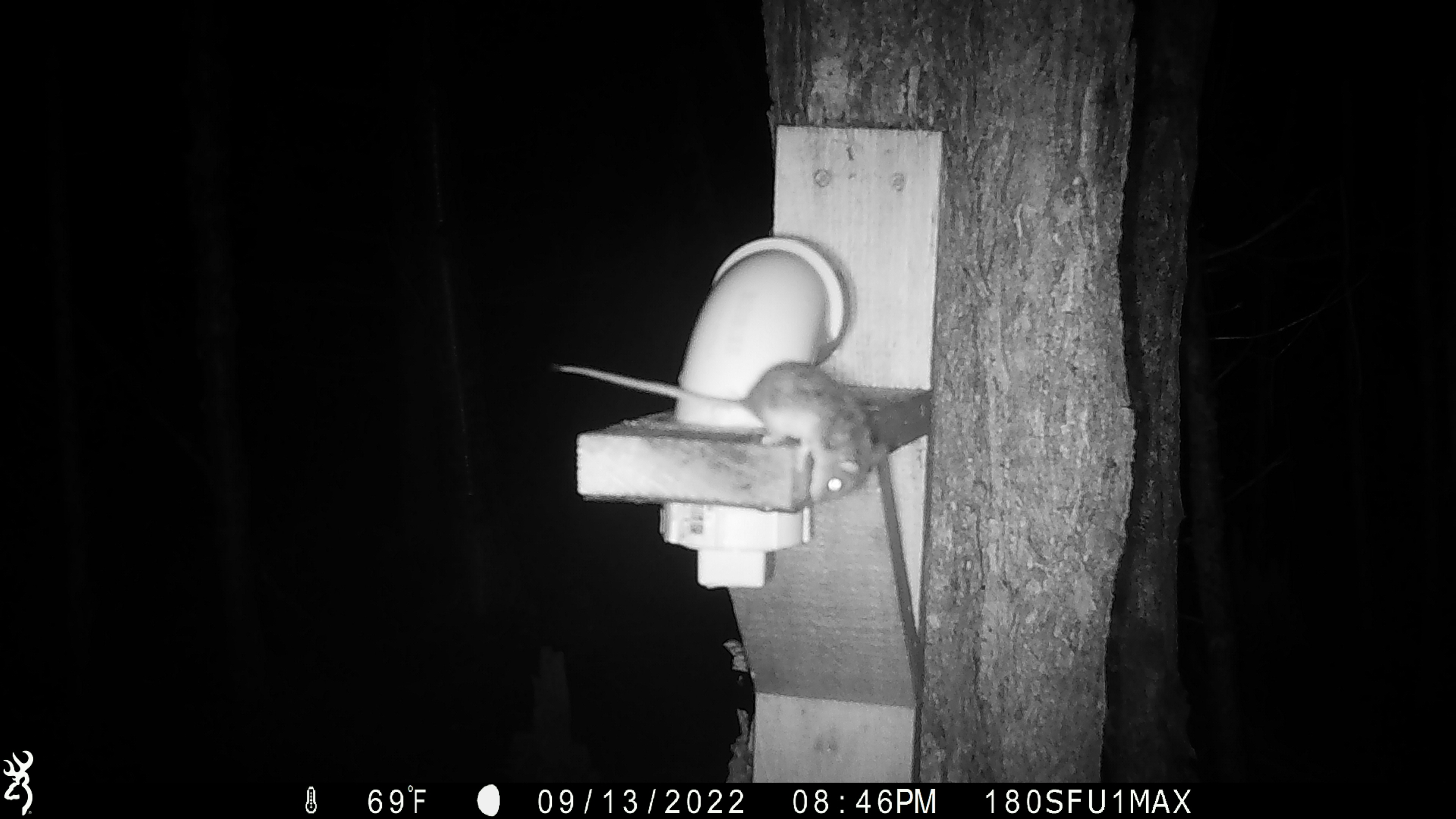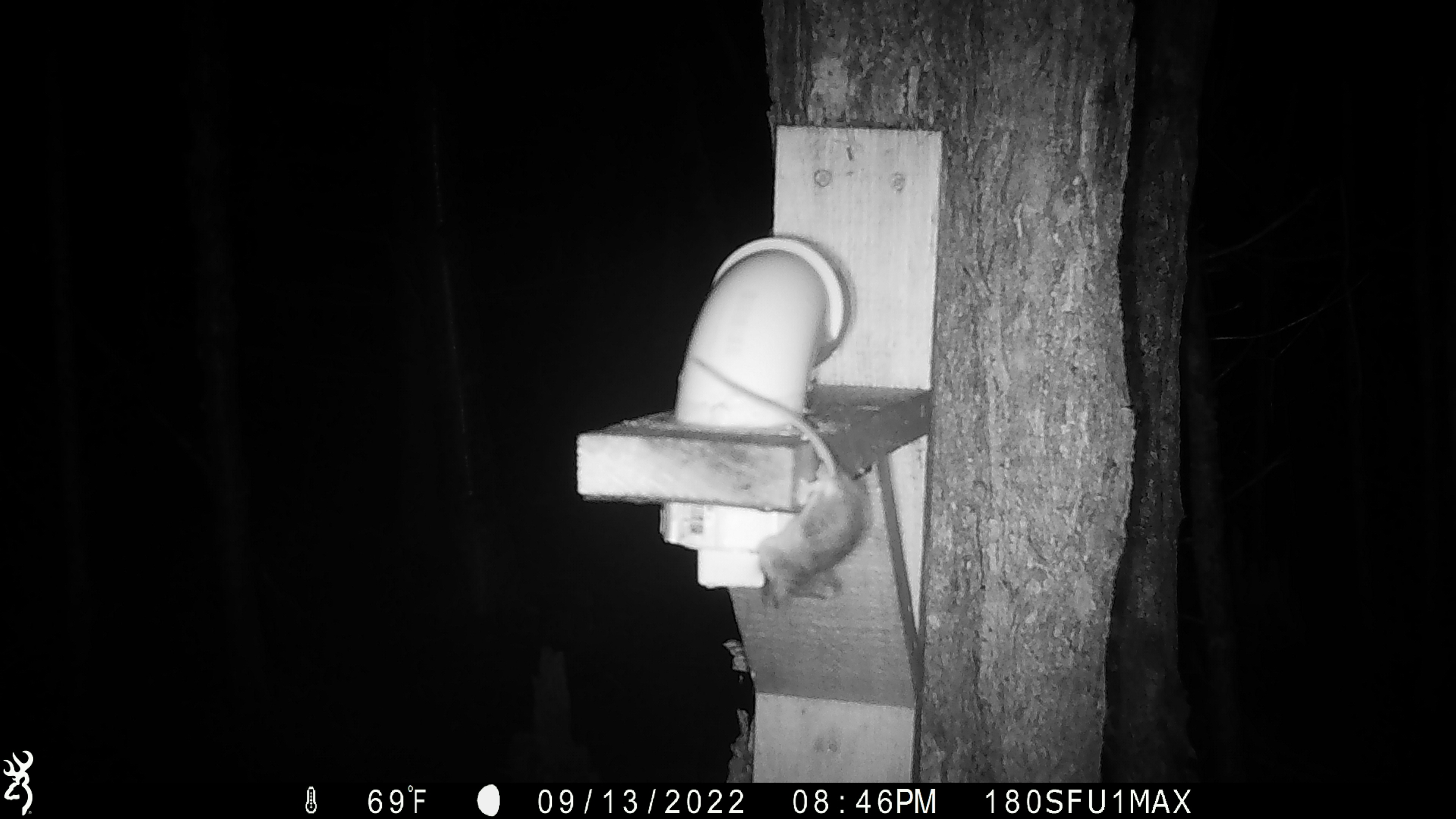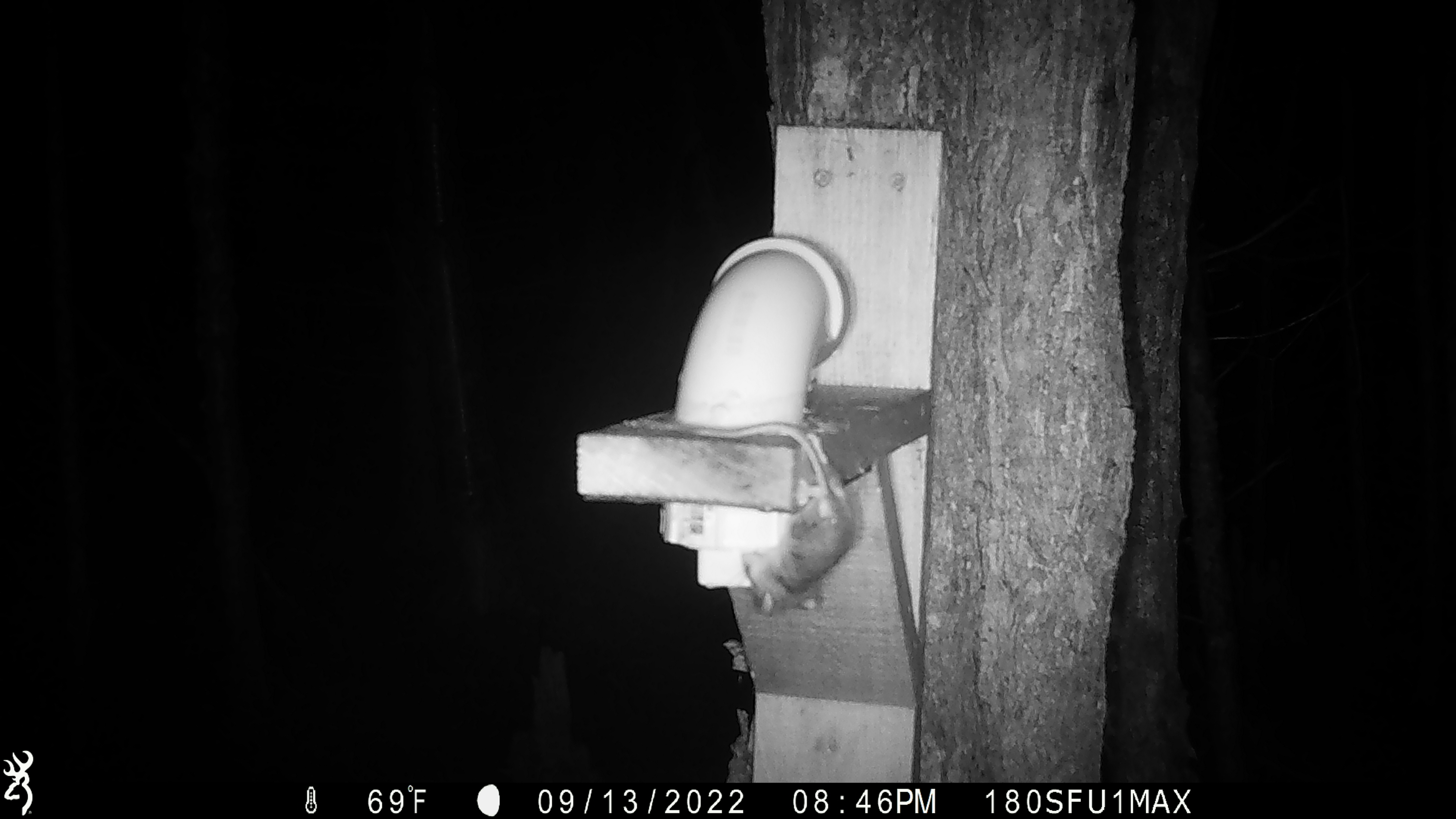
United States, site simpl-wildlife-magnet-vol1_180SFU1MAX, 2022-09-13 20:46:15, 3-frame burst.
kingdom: Animalia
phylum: Chordata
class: Mammalia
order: Rodentia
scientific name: Rodentia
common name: mouse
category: mouse sp.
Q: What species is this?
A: Mouse sp. (mouse) (Rodentia).